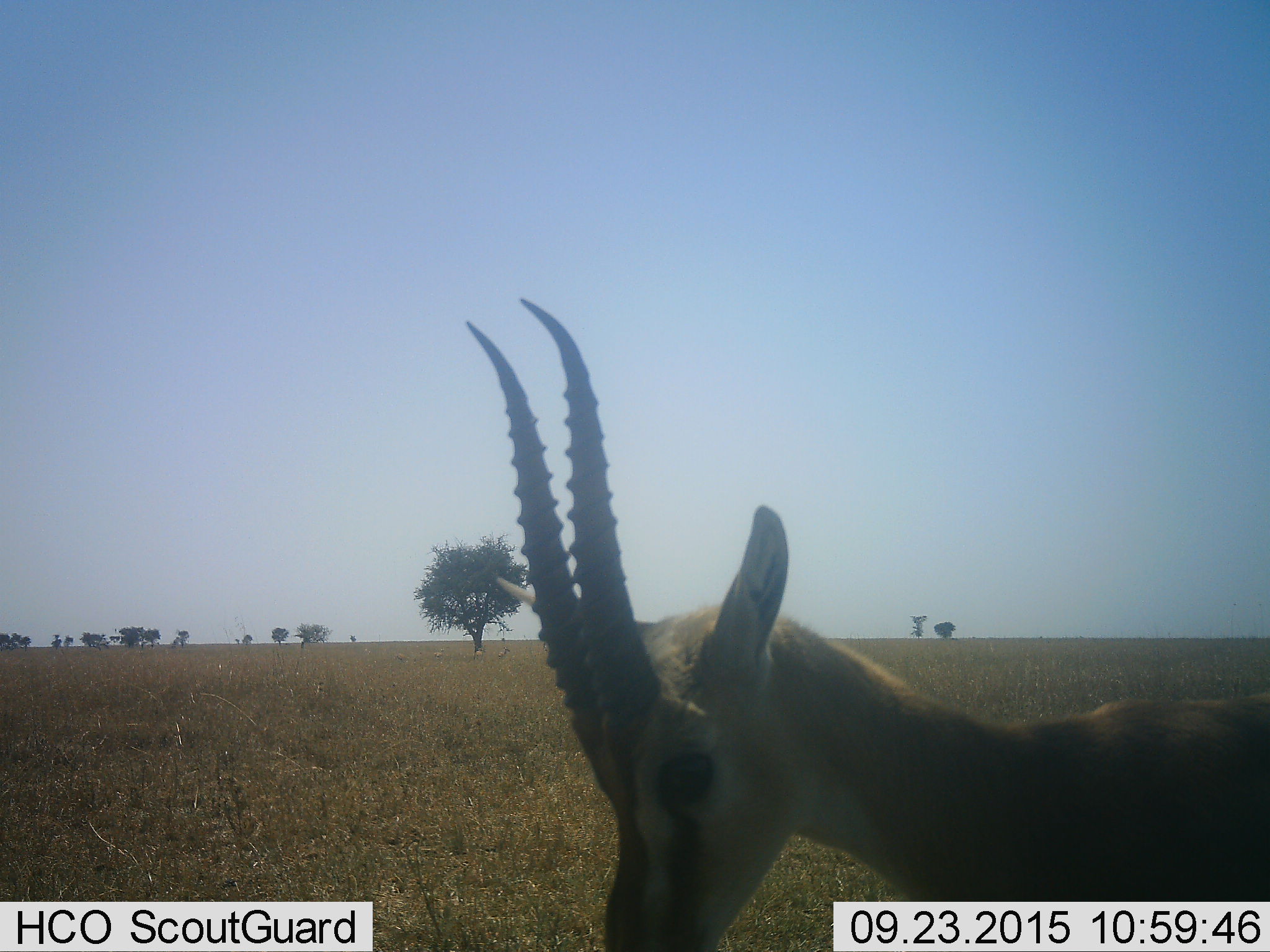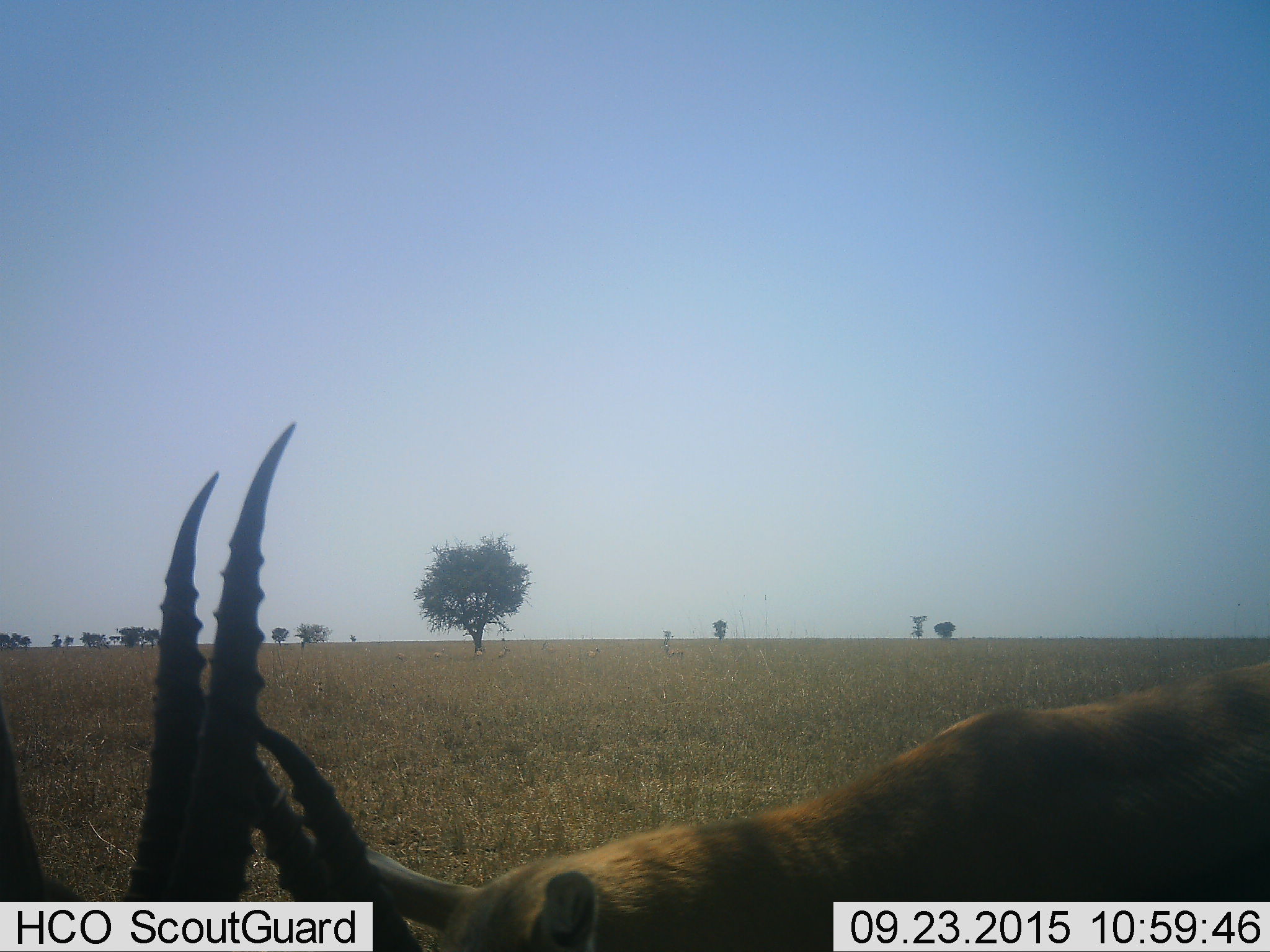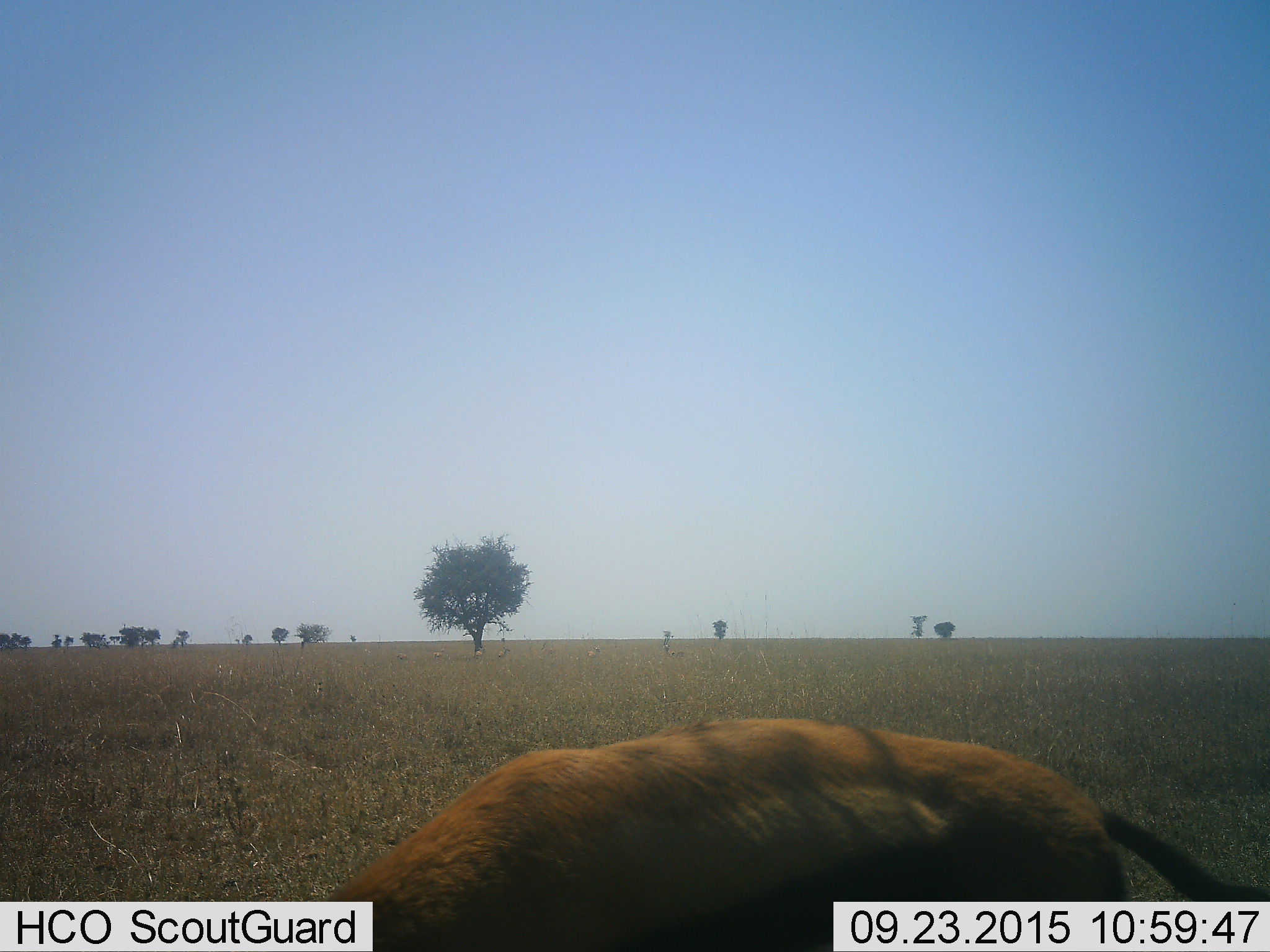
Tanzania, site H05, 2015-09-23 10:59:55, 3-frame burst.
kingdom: Animalia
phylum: Chordata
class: Mammalia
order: Artiodactyla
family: Bovidae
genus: Eudorcas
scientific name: Eudorcas thomsonii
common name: thomson's gazelle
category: gazellethomsons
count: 2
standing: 83%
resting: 0%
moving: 0%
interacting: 17%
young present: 0%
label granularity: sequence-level